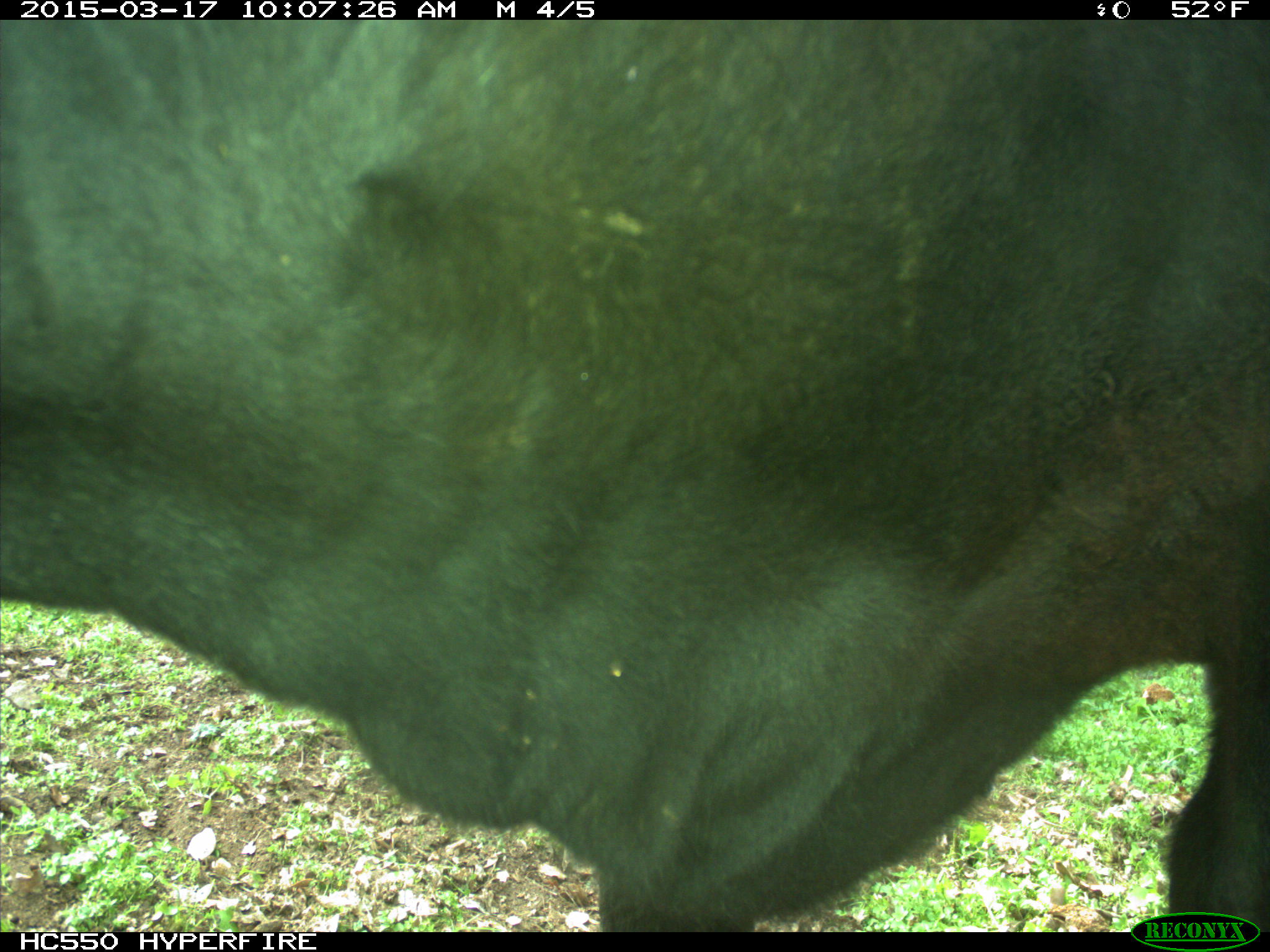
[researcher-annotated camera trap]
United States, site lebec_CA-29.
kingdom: Animalia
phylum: Chordata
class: Mammalia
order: Artiodactyla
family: Bovidae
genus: Bos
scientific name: Bos taurus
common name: domestic cow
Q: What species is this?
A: Bos taurus (domestic cow).